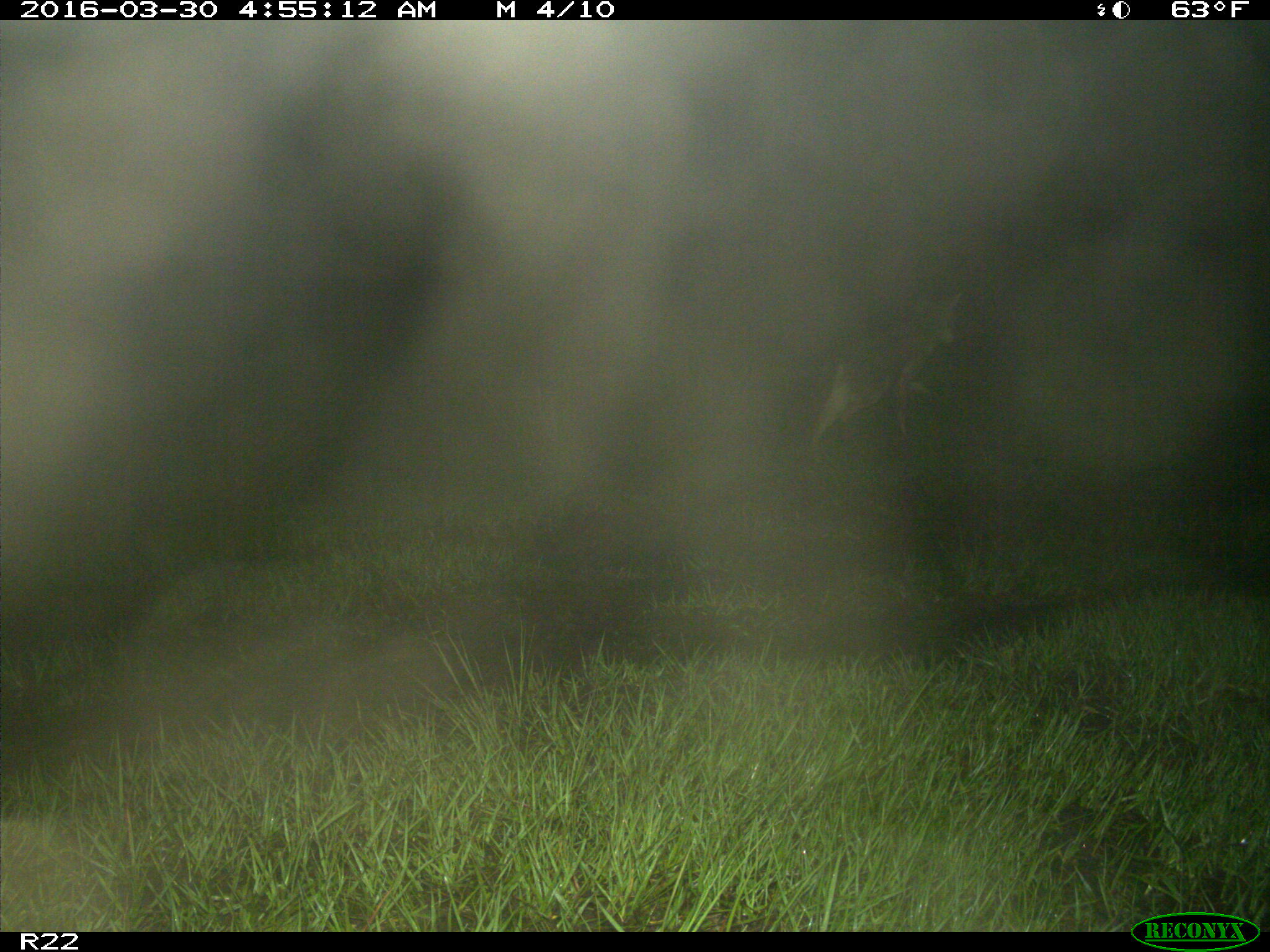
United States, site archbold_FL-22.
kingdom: Animalia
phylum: Chordata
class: Mammalia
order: Carnivora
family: Canidae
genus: Canis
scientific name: Canis latrans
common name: coyote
Canis latrans (coyote).